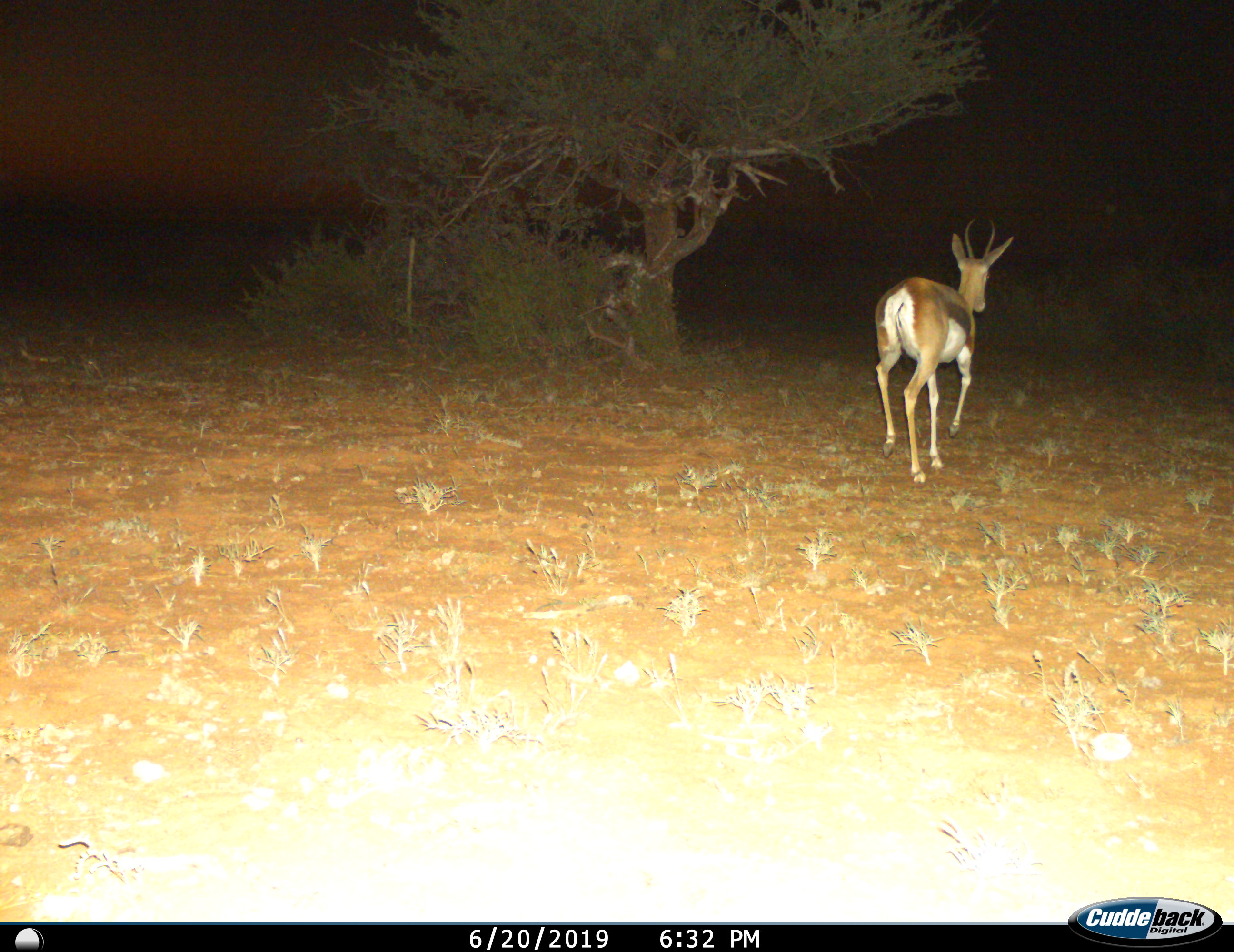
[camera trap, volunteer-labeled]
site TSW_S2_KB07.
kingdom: Animalia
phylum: Chordata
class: Mammalia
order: Artiodactyla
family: Bovidae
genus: Antidorcas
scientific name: Antidorcas marsupialis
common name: springbok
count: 1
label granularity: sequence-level